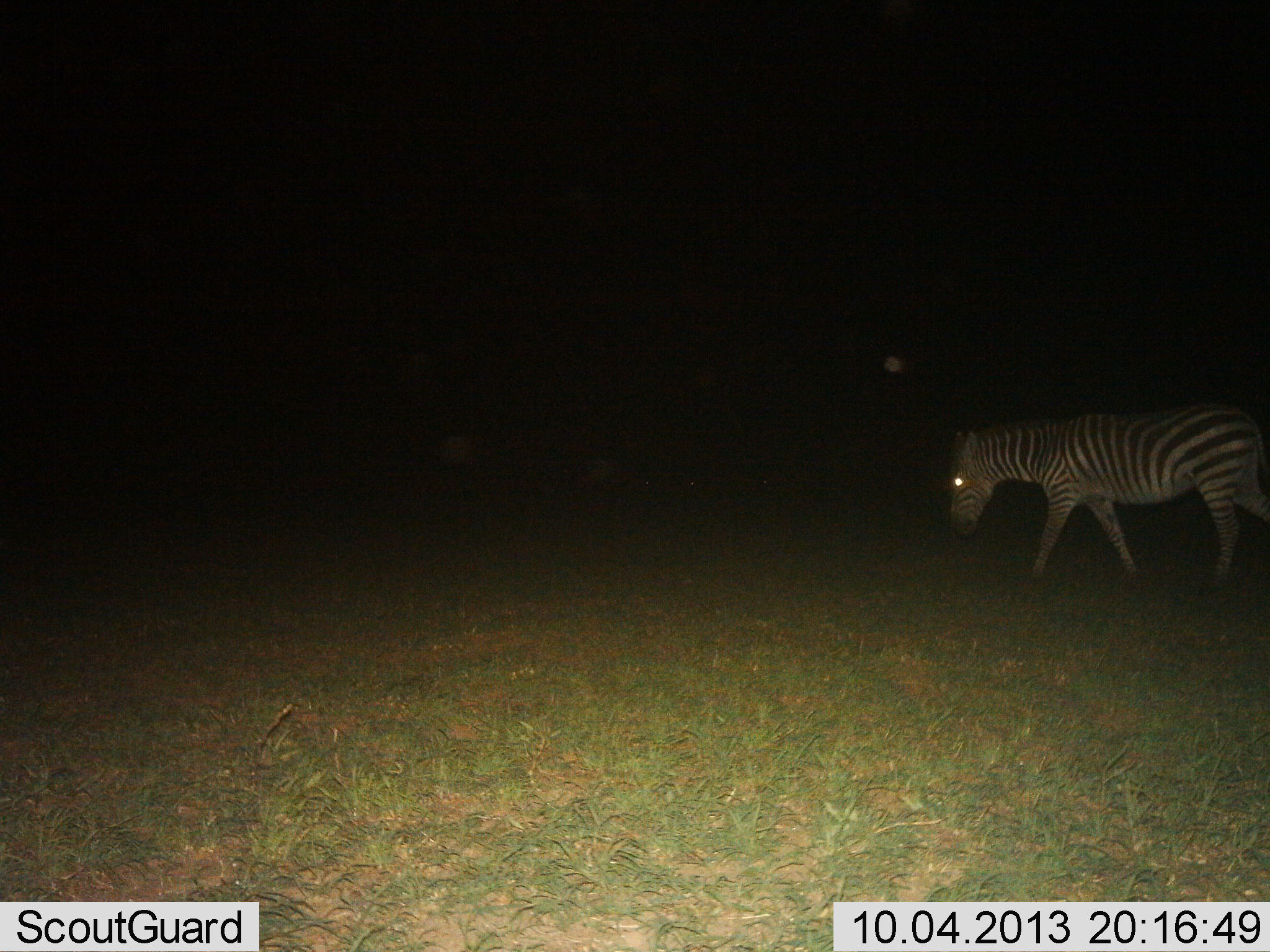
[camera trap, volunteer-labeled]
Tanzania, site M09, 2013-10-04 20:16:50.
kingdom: Animalia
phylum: Chordata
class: Mammalia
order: Perissodactyla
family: Equidae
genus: Equus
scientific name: Equus quagga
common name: plains zebra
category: zebra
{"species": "zebra (plains zebra) (Equus quagga)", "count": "1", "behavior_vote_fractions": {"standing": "10%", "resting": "10%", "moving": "100%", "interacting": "10%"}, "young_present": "0%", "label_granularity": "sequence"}